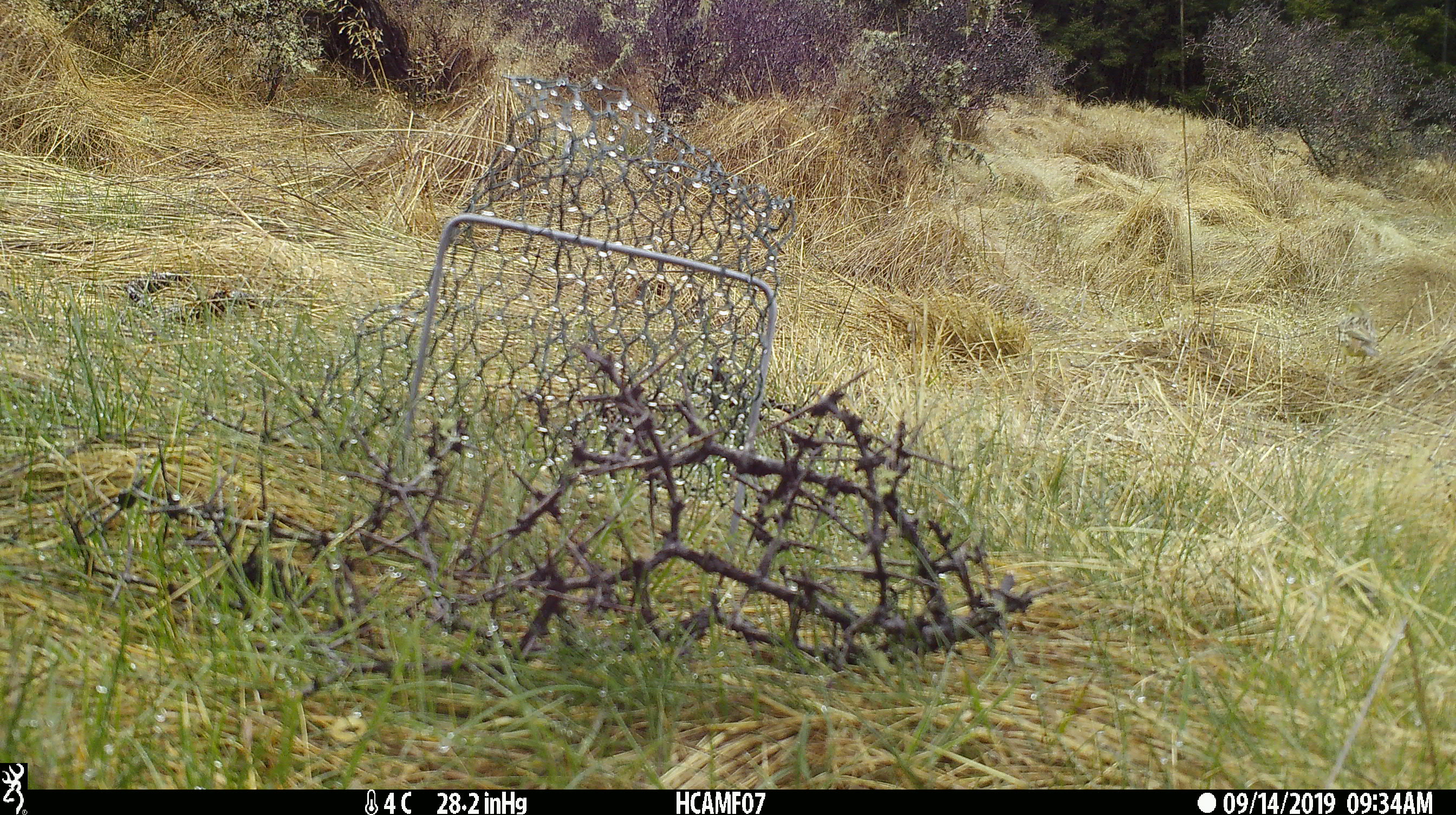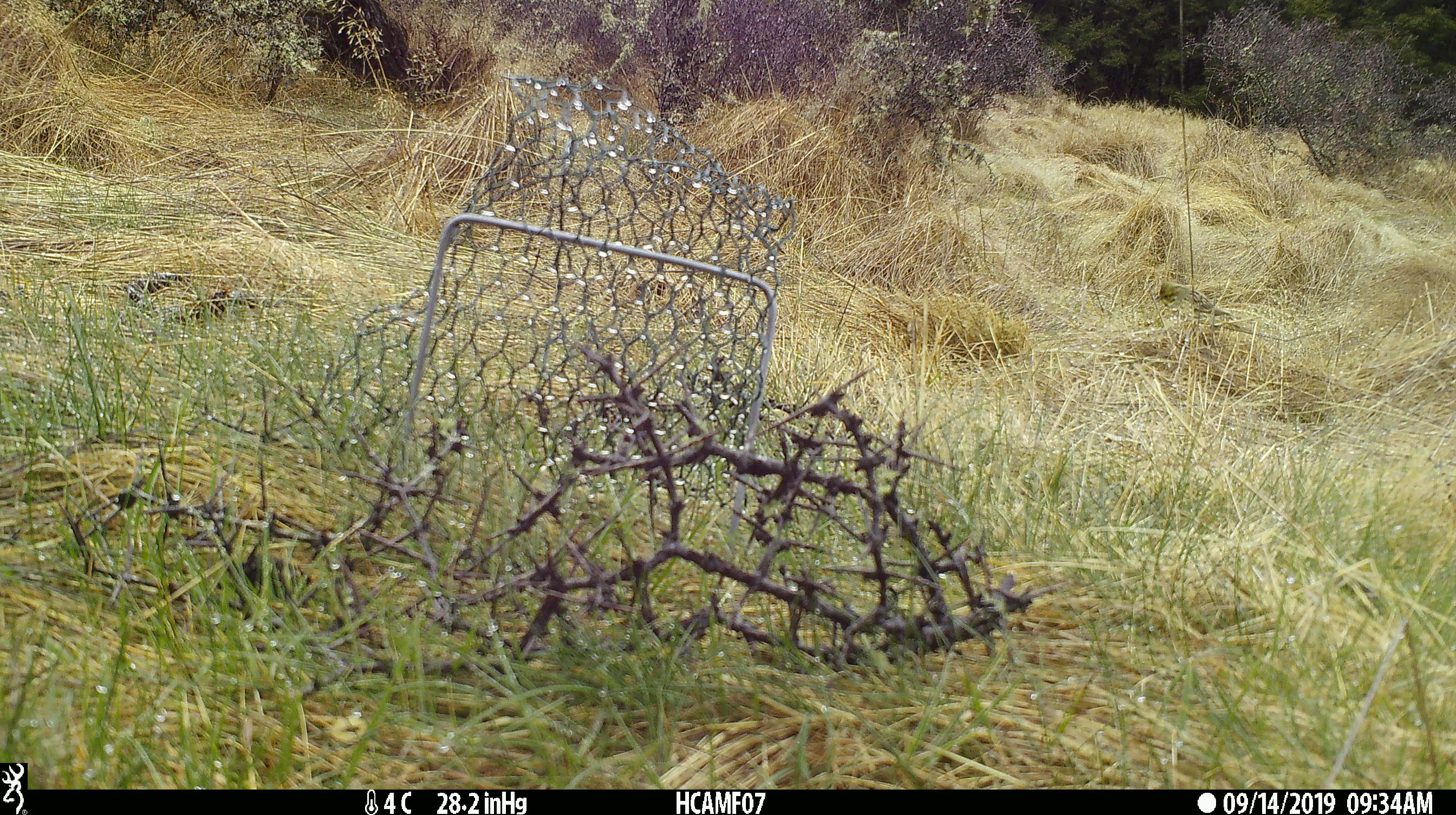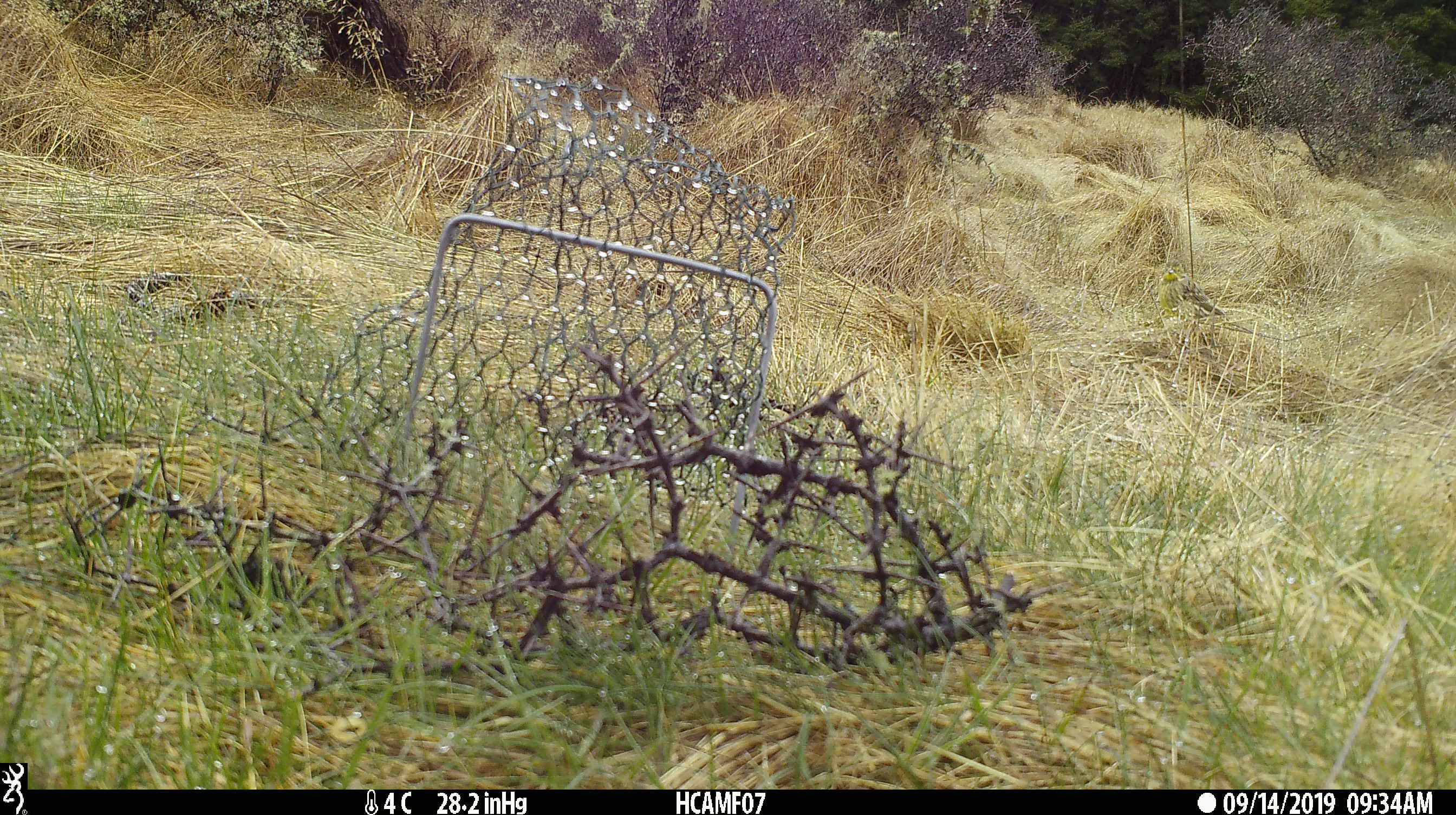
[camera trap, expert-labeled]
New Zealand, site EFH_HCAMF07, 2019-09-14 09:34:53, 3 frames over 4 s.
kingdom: Animalia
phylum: Chordata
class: Aves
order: Passeriformes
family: Emberizidae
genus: Emberiza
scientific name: Emberiza citrinella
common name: yellowhammer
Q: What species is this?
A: Yellowhammer (Emberiza citrinella).